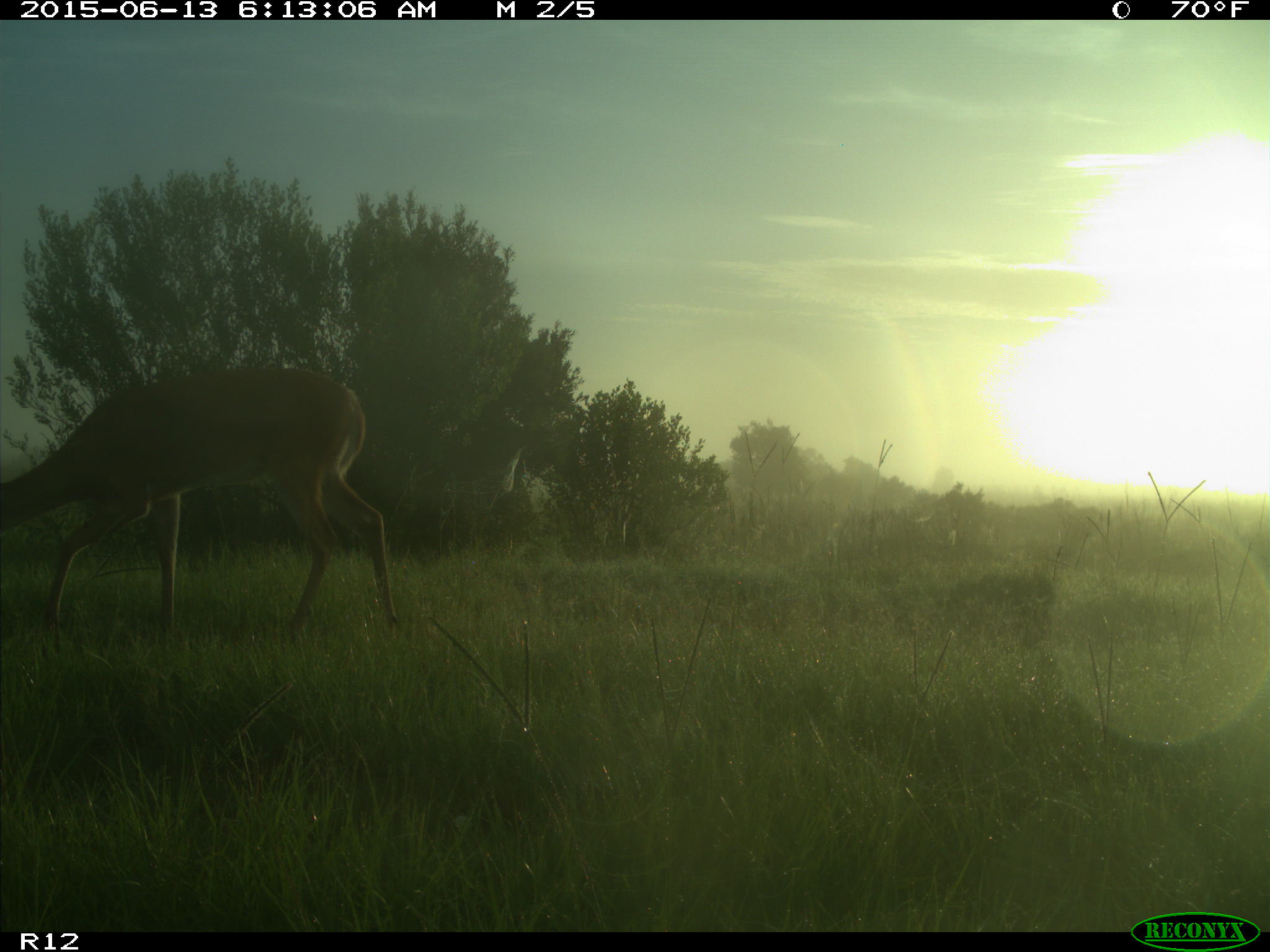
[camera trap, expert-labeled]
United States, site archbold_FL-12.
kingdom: Animalia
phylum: Chordata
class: Mammalia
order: Artiodactyla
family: Cervidae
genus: Odocoileus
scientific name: Odocoileus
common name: deer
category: unidentified deer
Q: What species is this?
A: Unidentified deer (deer) (Odocoileus).